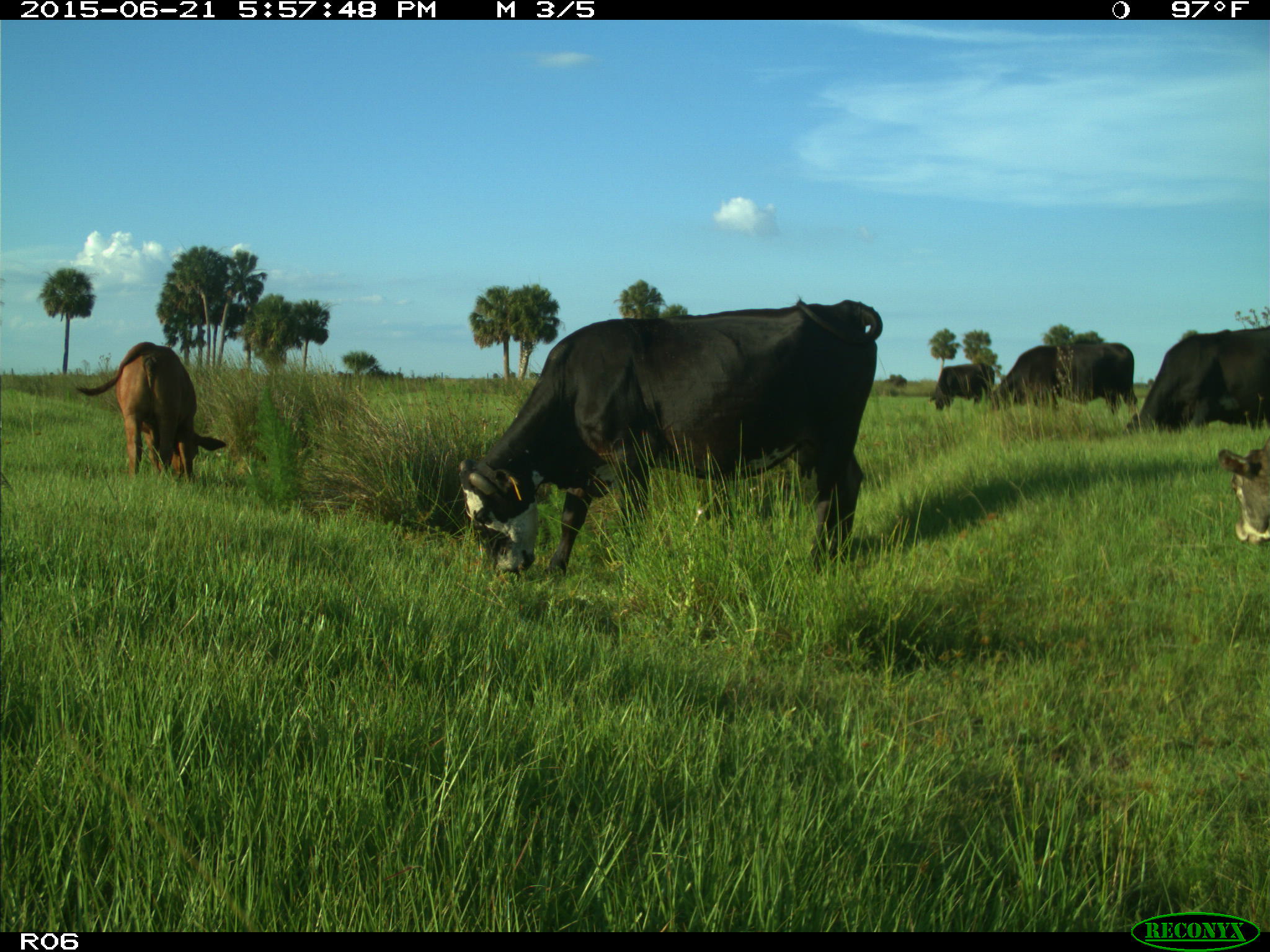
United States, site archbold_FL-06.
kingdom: Animalia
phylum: Chordata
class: Mammalia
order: Artiodactyla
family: Bovidae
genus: Bos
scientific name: Bos taurus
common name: domestic cow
Bos taurus (domestic cow).